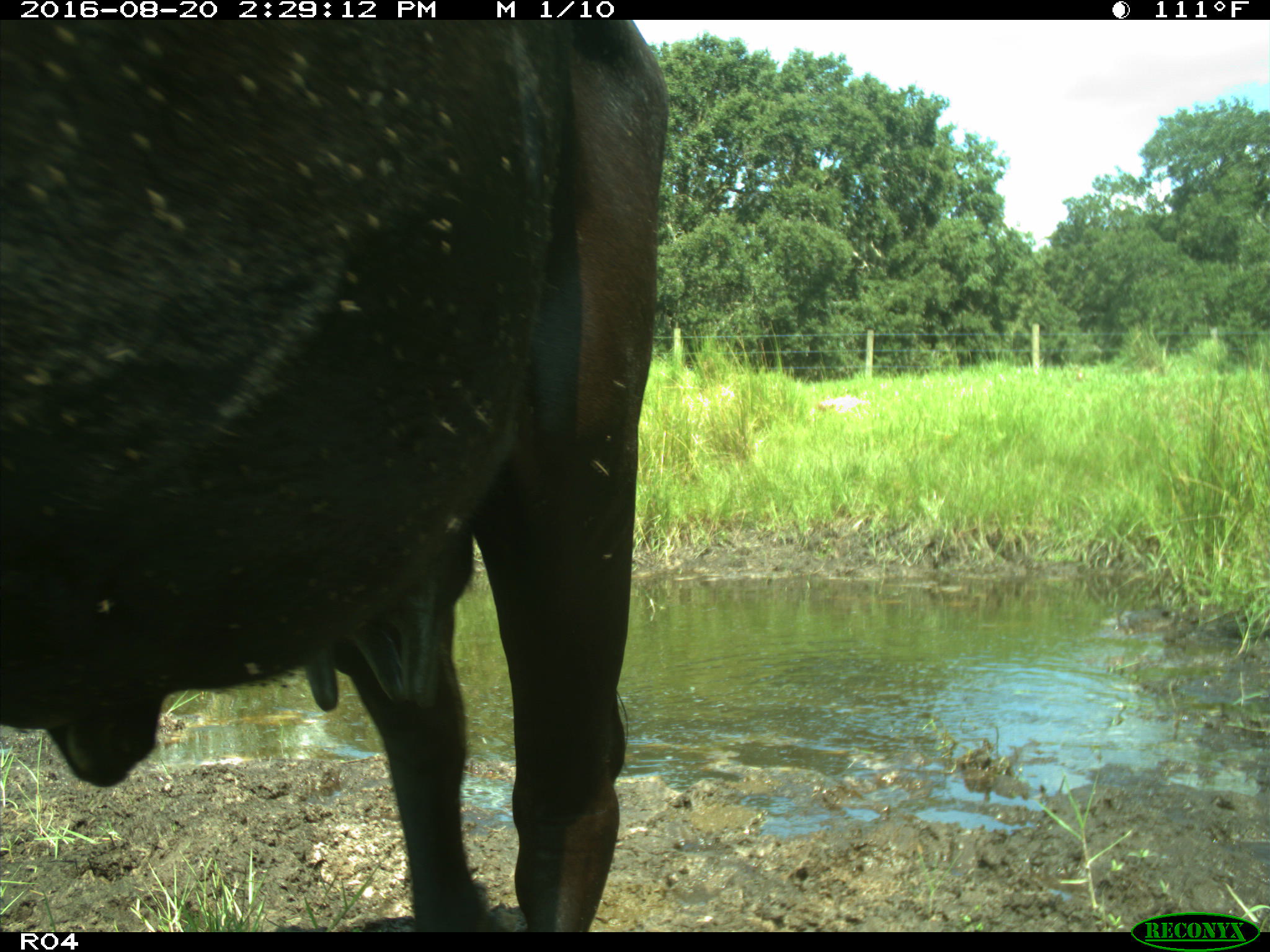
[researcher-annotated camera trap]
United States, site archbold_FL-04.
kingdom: Animalia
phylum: Chordata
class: Mammalia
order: Artiodactyla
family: Bovidae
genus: Bos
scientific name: Bos taurus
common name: domestic cow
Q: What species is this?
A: Bos taurus (domestic cow).